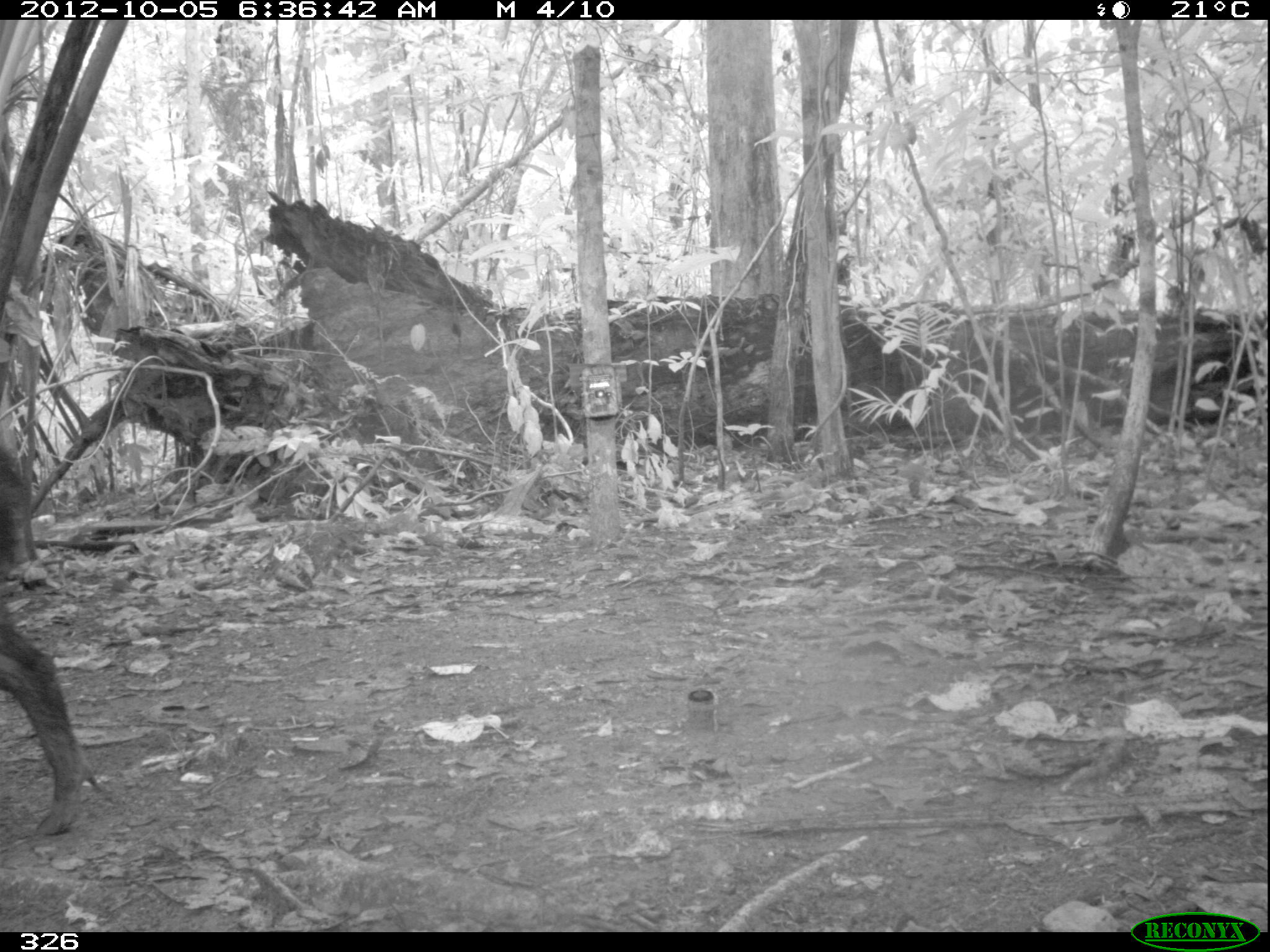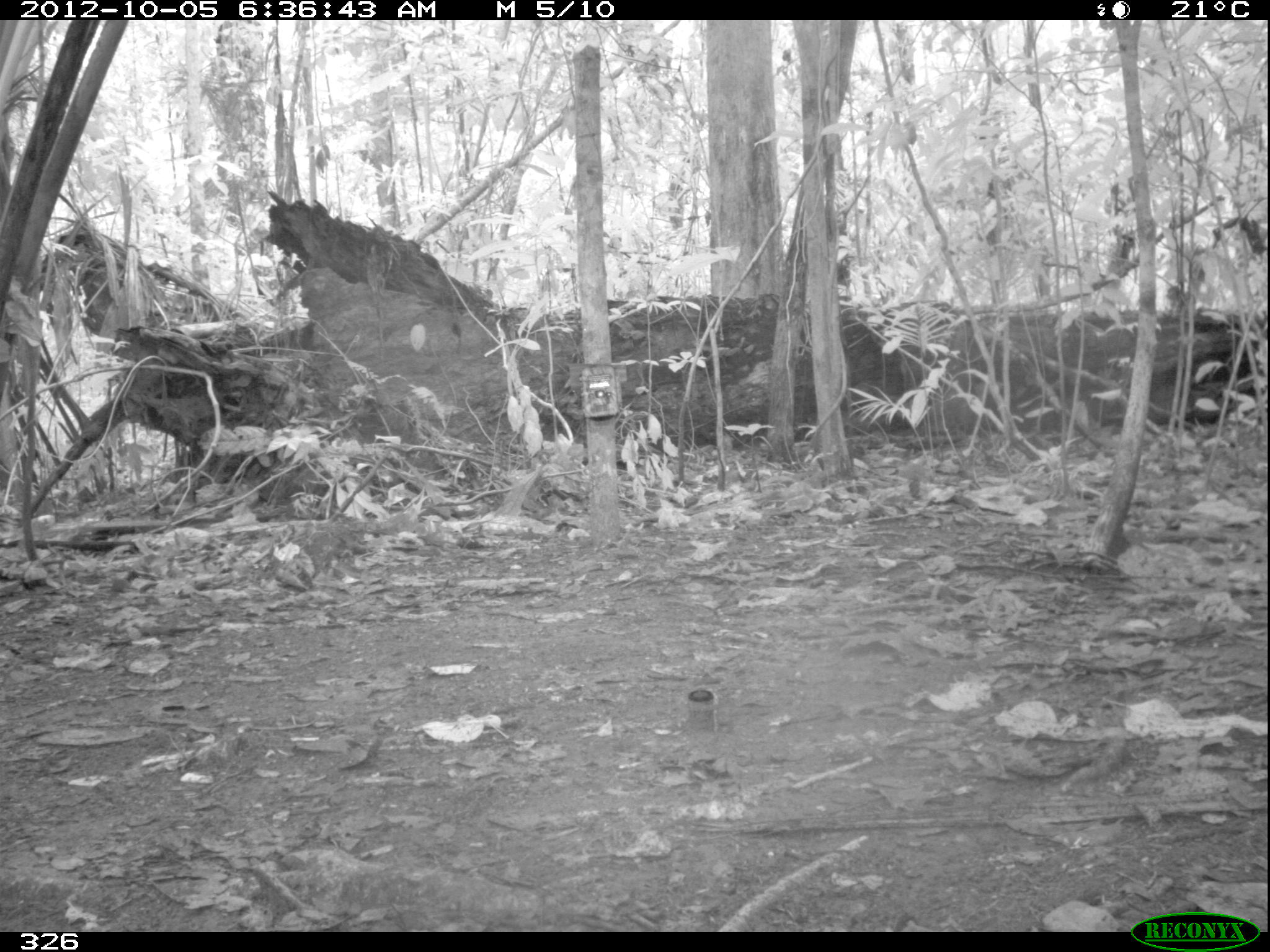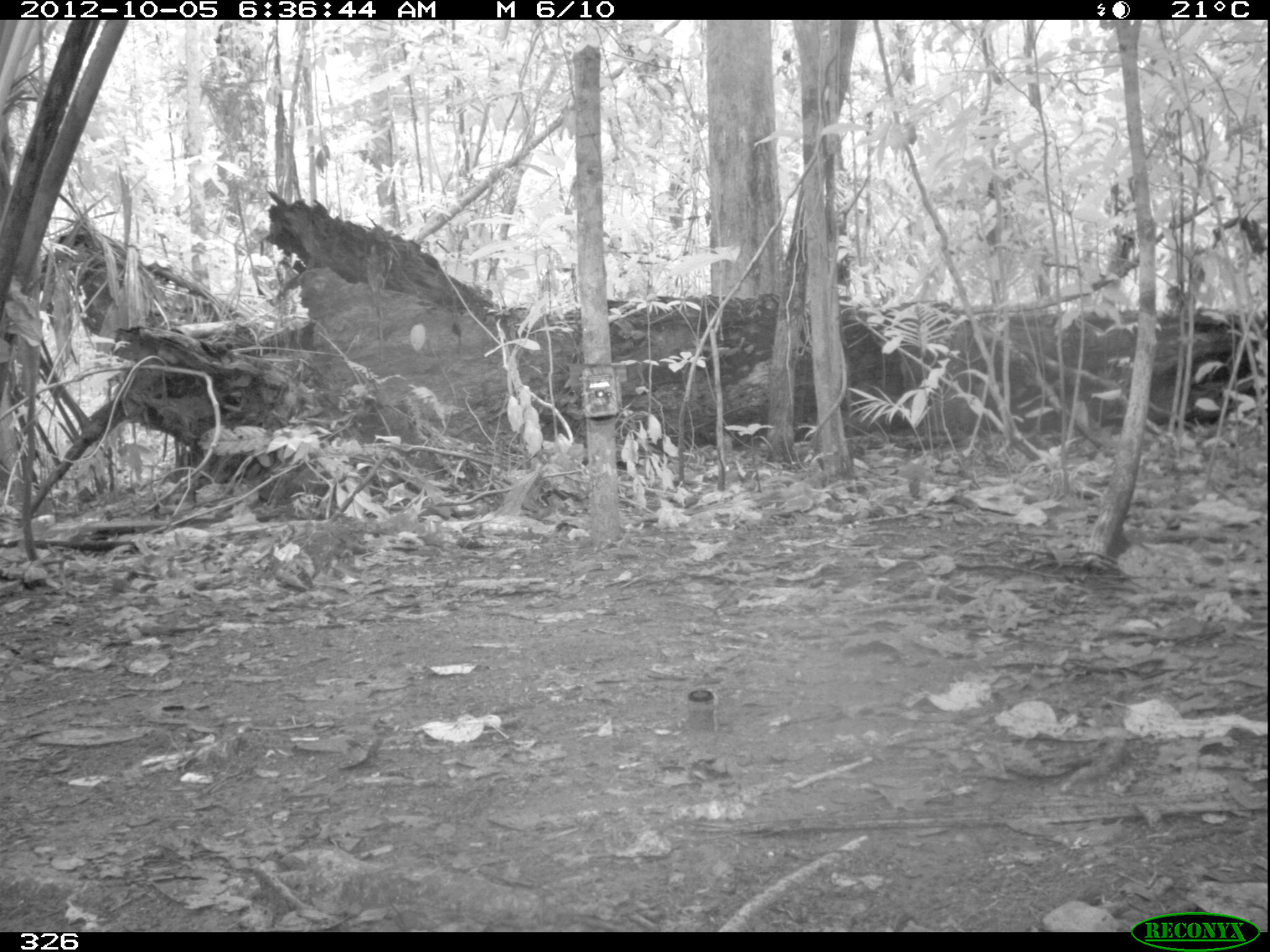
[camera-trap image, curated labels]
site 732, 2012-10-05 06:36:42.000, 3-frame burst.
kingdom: Animalia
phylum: Chordata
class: Mammalia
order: Artiodactyla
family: Tayassuidae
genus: Tayassu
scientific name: Tayassu pecari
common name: white-lipped peccary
Tayassu pecari (white-lipped peccary).